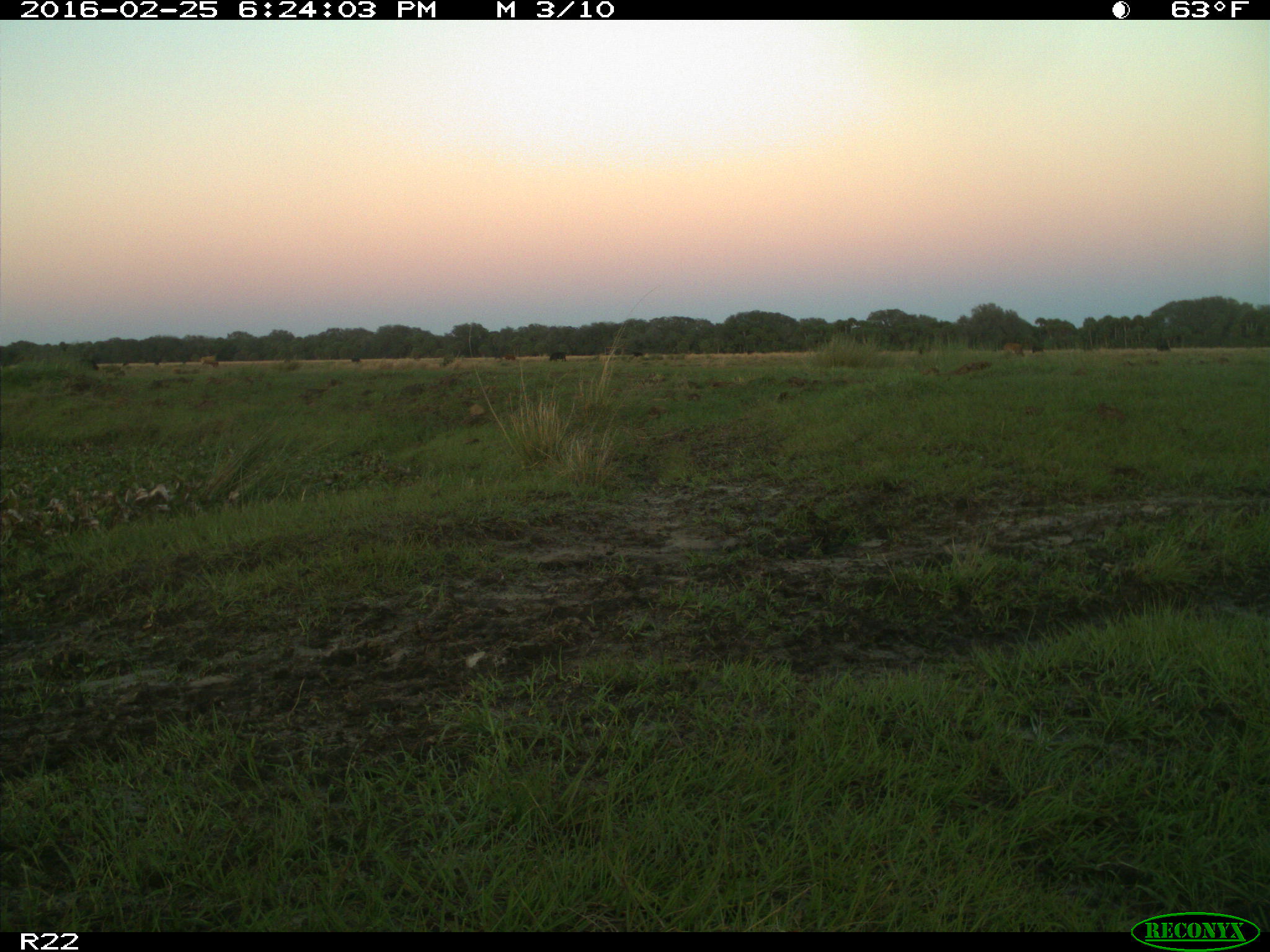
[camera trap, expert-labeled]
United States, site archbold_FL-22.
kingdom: Animalia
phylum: Chordata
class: Mammalia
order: Artiodactyla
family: Bovidae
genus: Bos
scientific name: Bos taurus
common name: domestic cow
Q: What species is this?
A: Bos taurus (domestic cow).